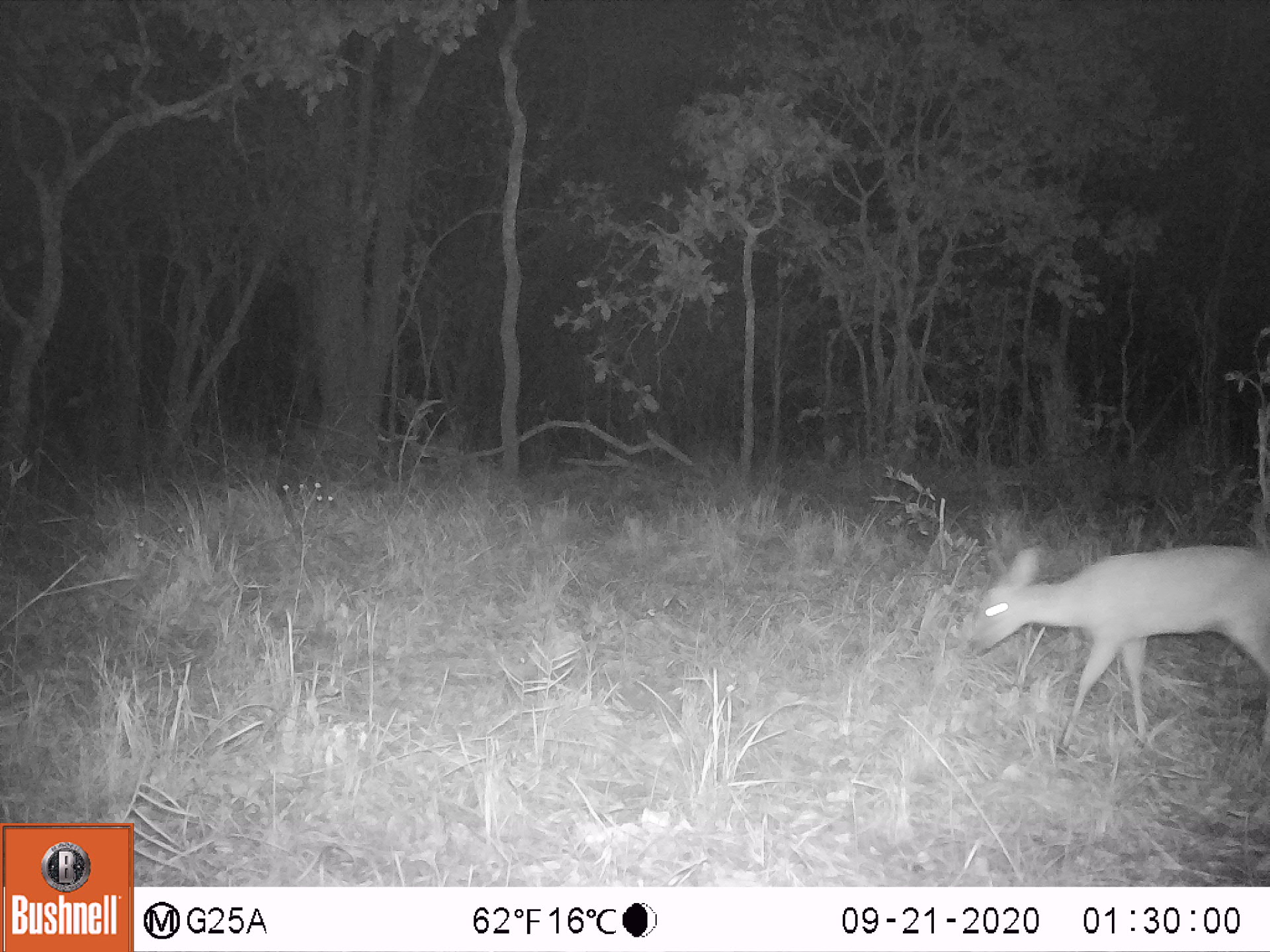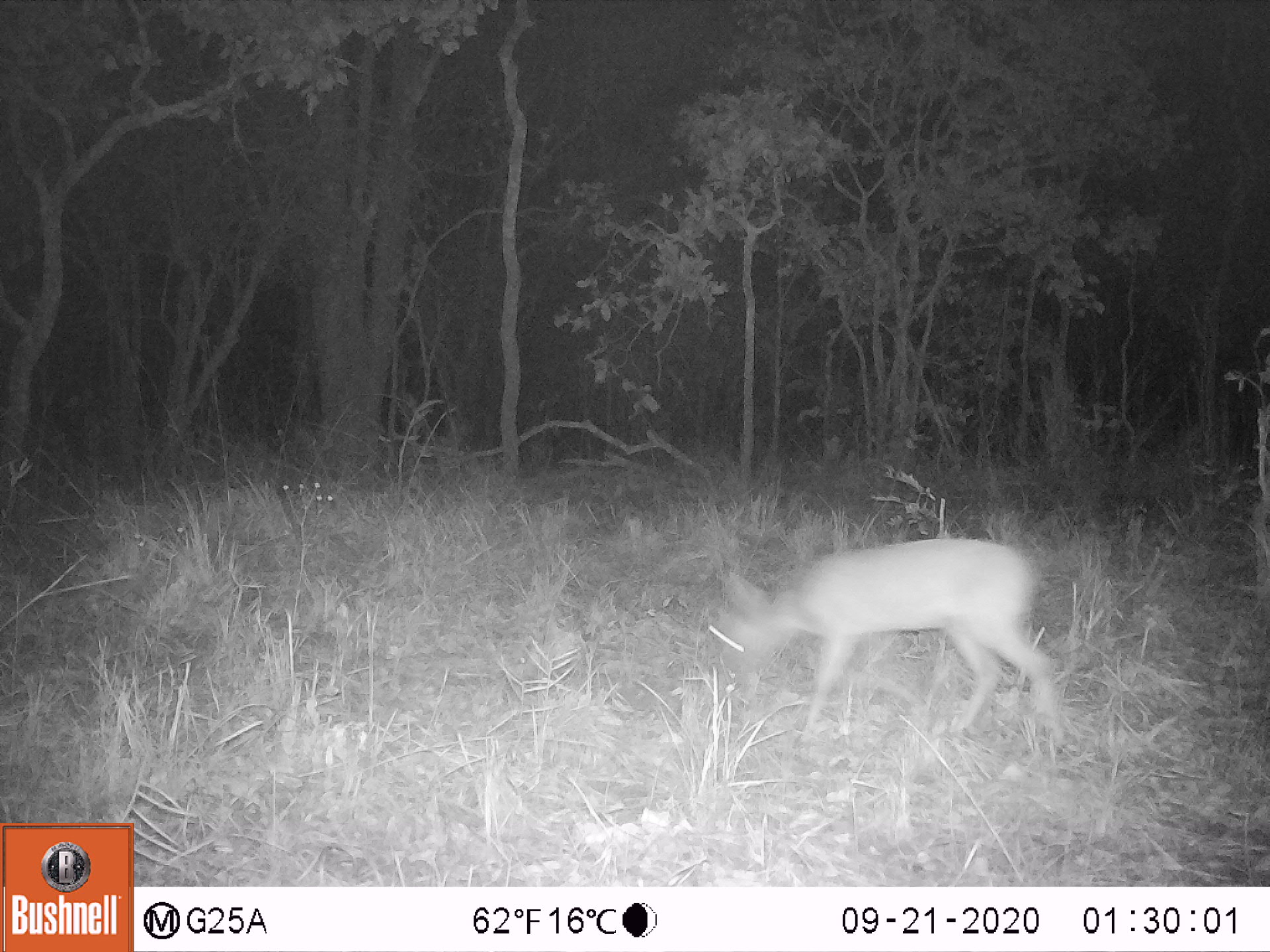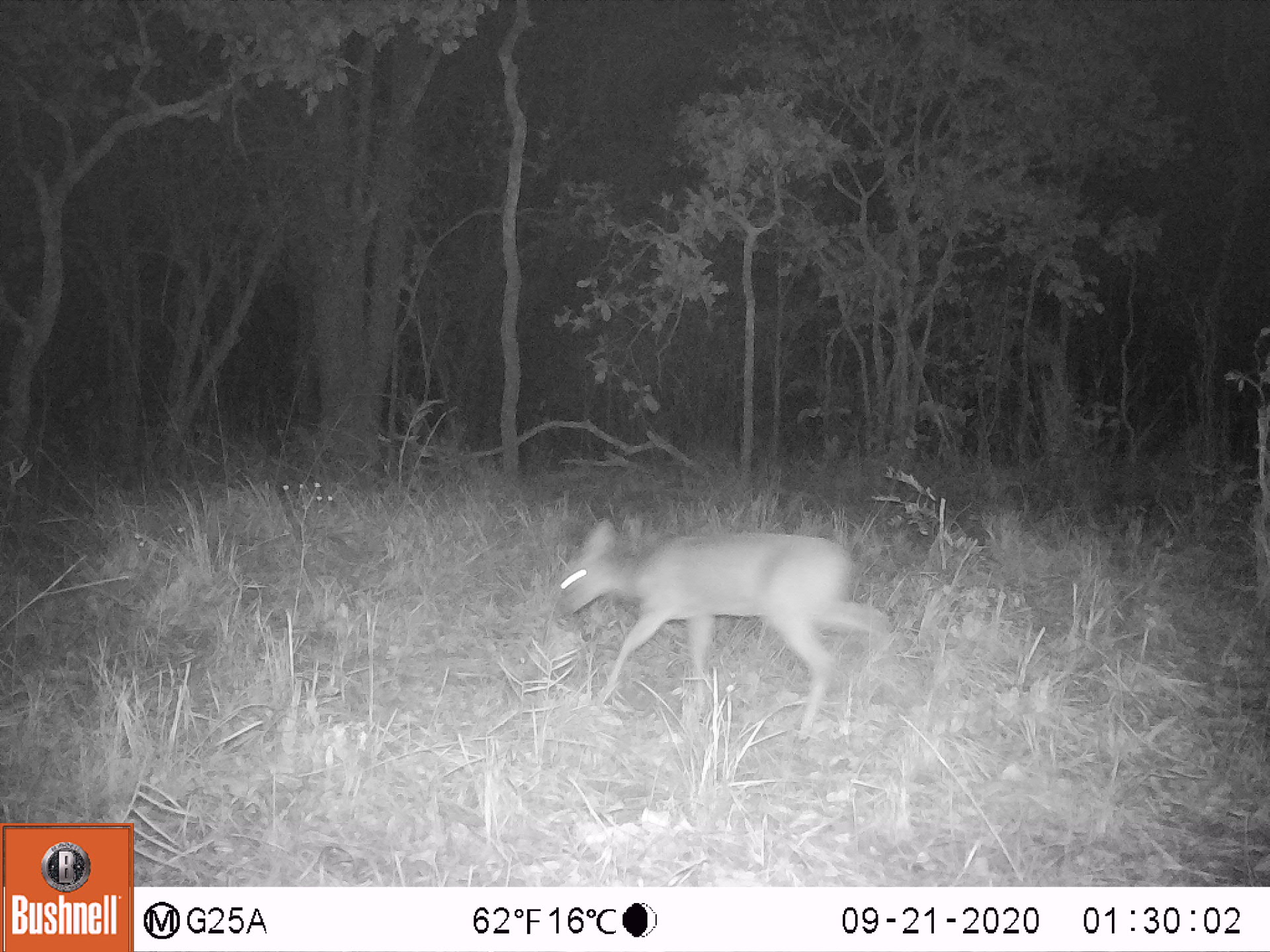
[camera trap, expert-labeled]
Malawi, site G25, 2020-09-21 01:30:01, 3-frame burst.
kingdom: Animalia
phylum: Chordata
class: Mammalia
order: Artiodactyla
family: Bovidae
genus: Sylvicapra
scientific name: Sylvicapra grimmia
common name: common duiker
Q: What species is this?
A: Common duiker (Sylvicapra grimmia).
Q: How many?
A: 1.